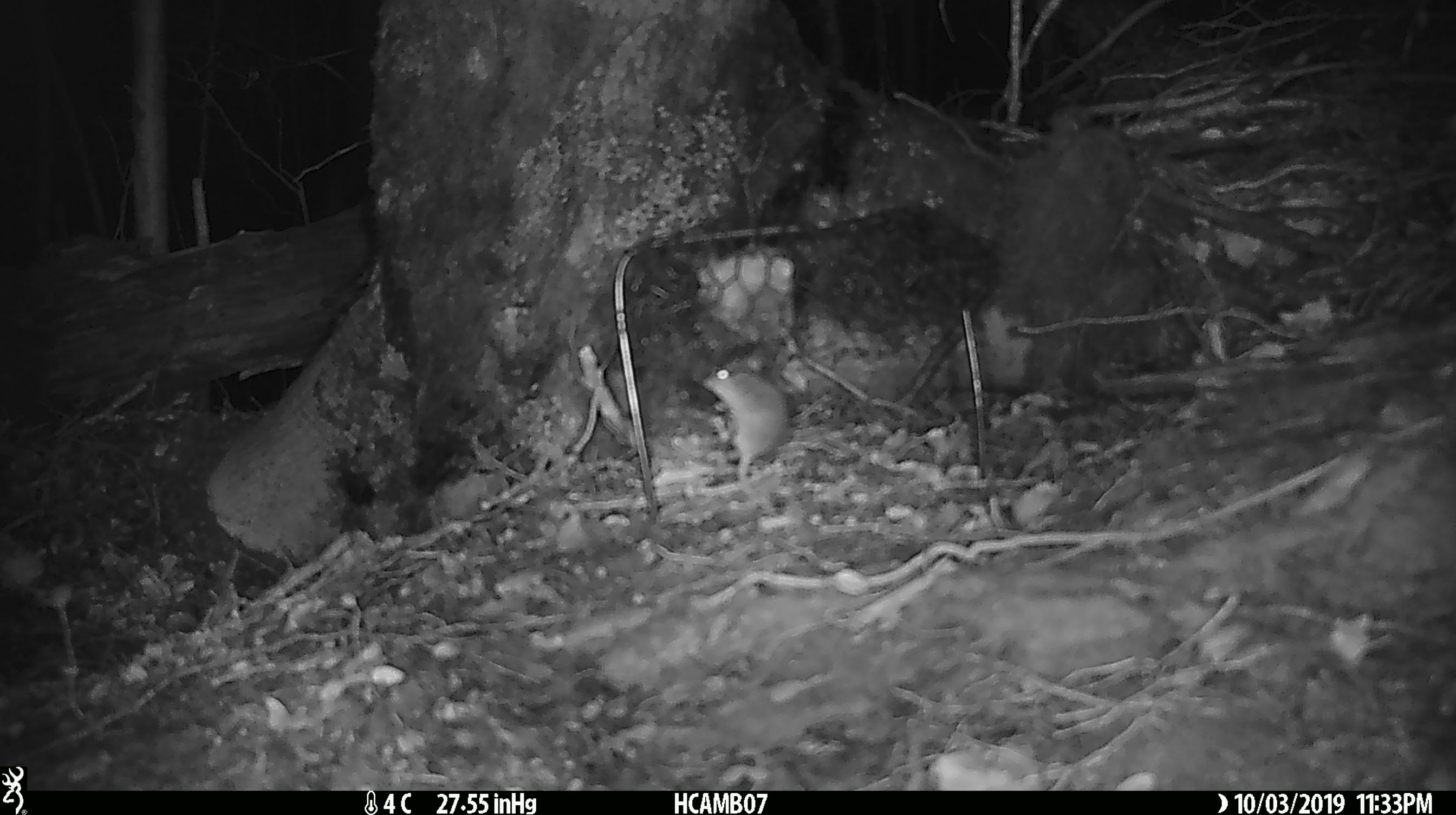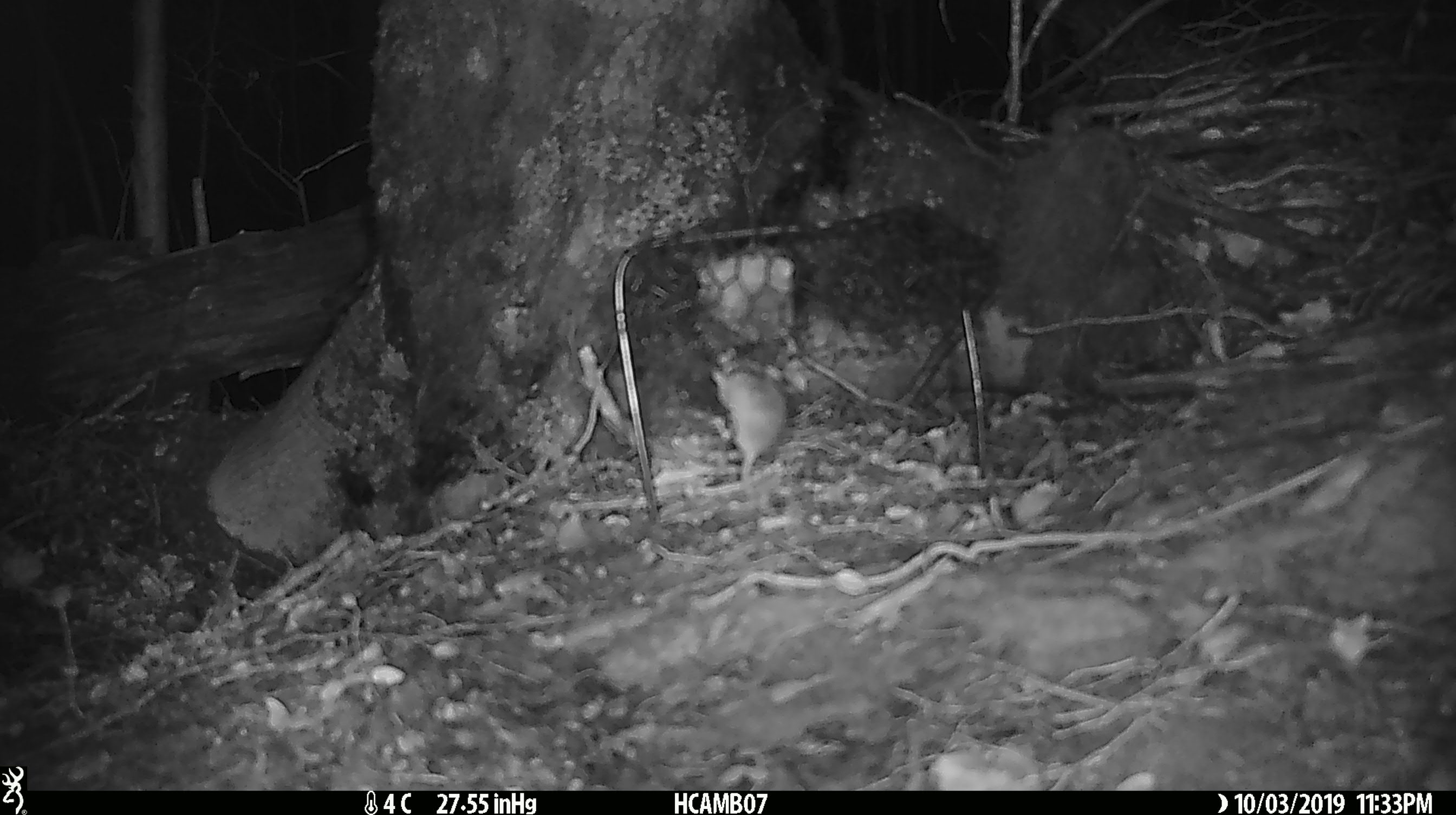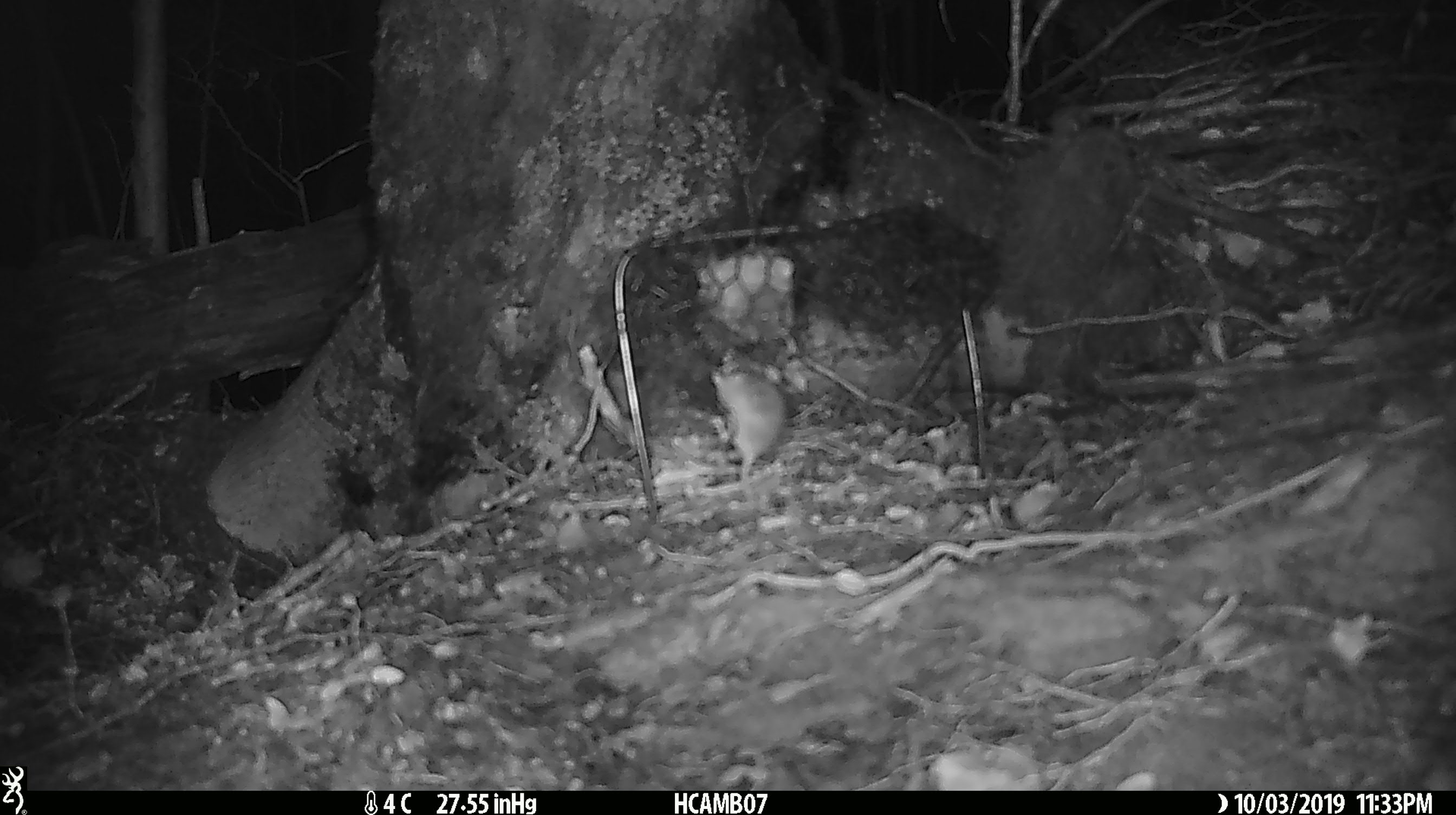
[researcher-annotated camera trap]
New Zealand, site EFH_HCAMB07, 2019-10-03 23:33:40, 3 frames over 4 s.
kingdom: Animalia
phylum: Chordata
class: Mammalia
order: Rodentia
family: Muridae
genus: Mus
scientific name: Mus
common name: mouse